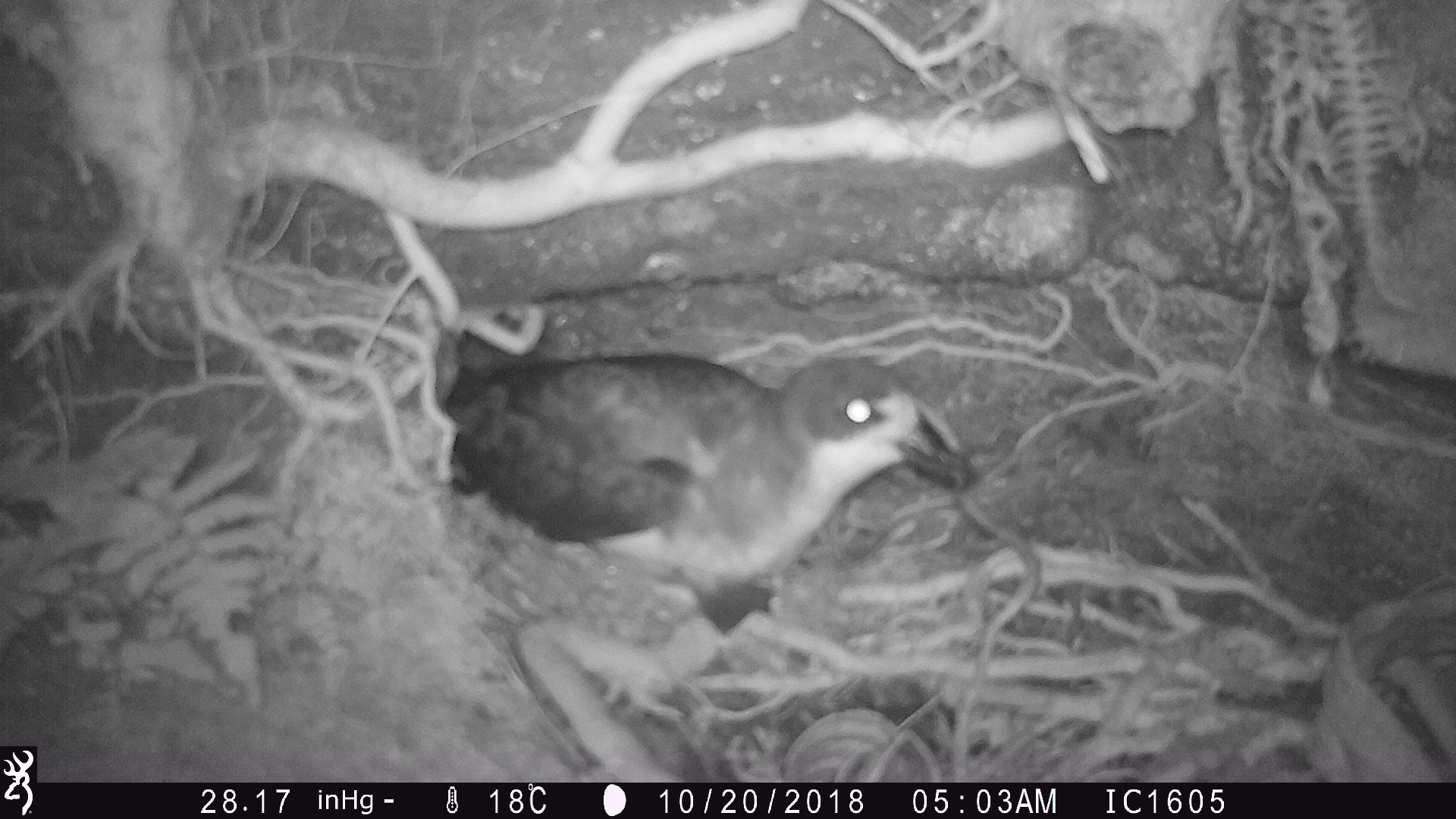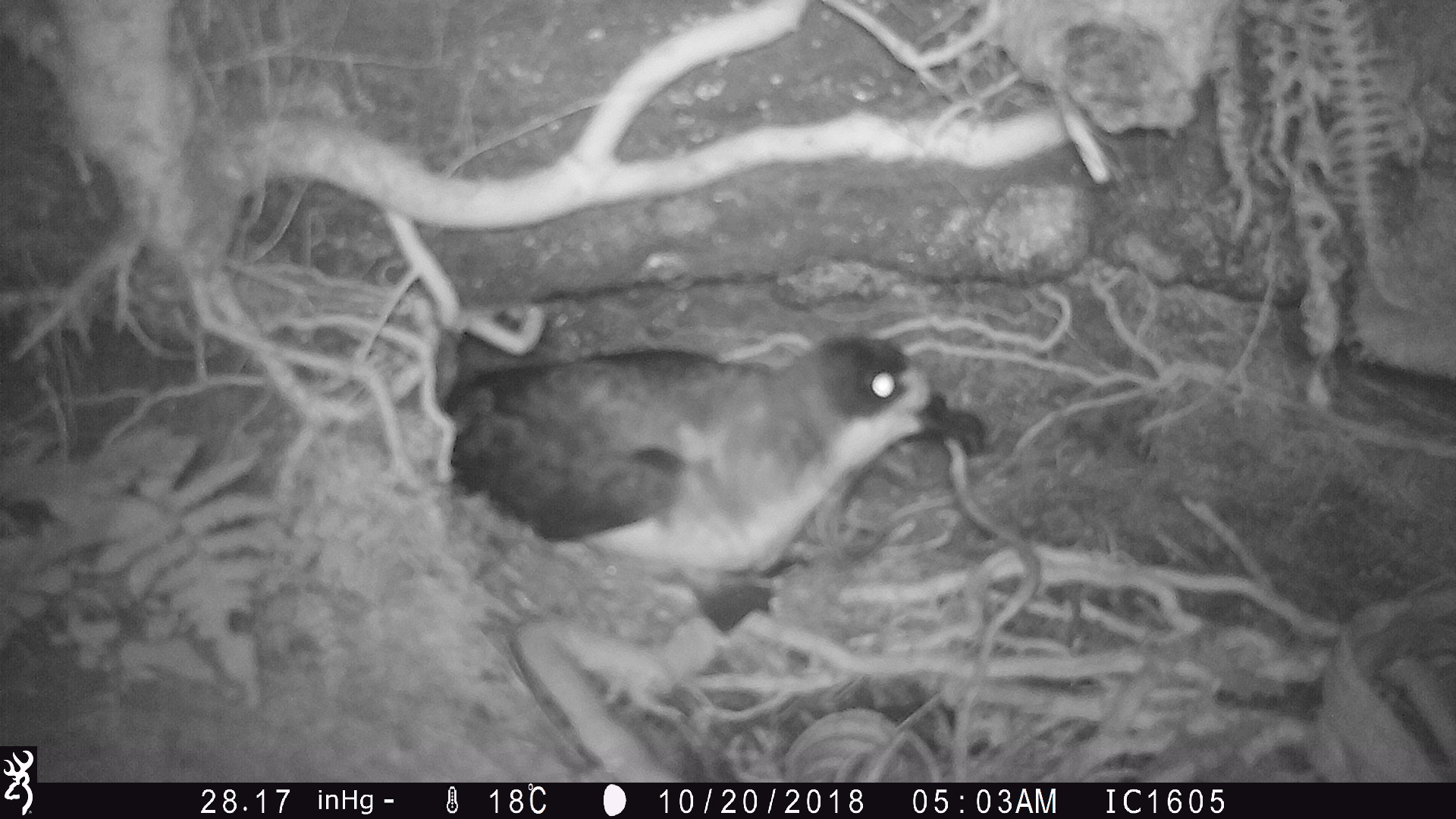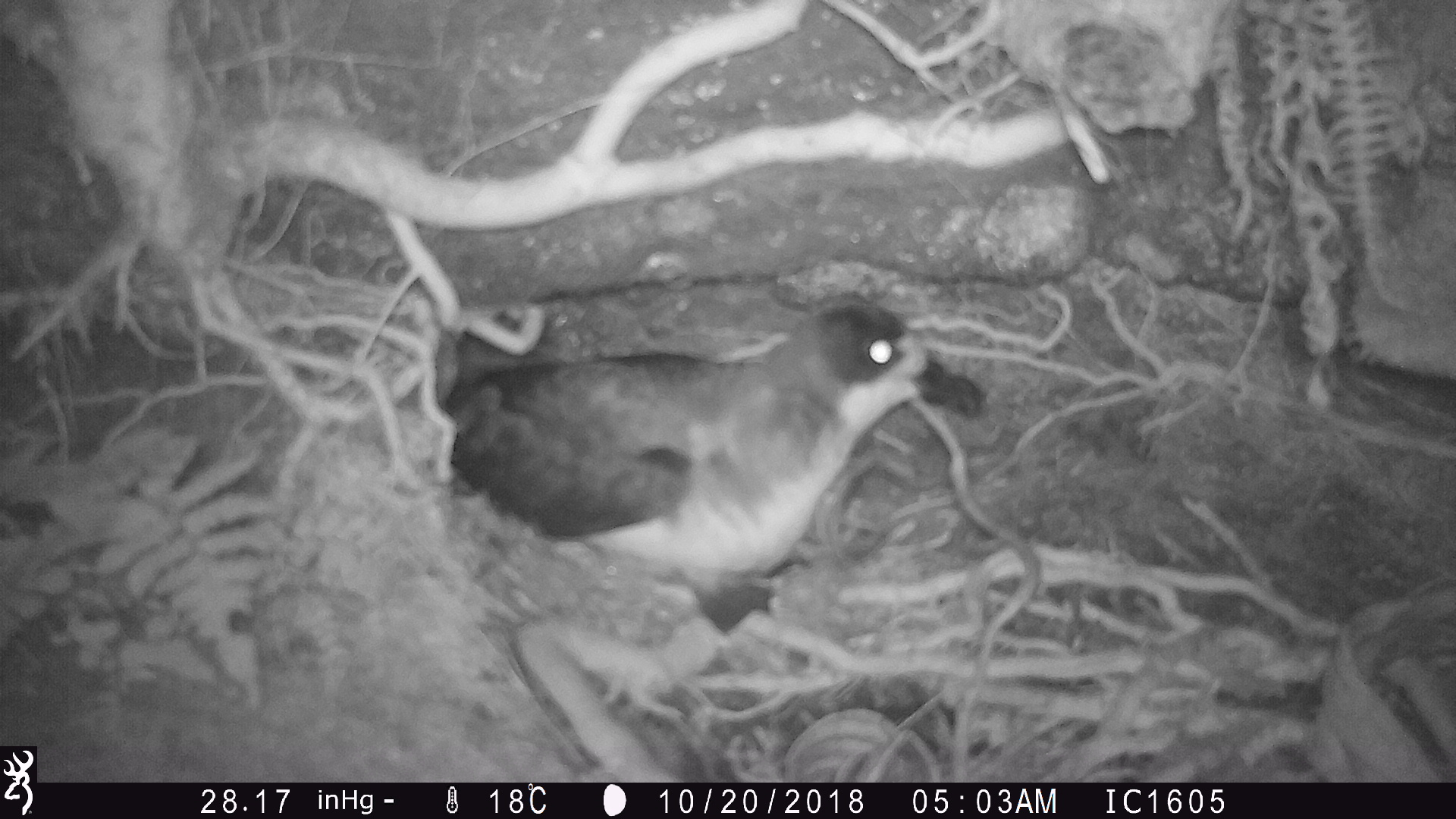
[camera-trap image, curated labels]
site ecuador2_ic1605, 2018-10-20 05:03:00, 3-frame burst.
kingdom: Animalia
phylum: Chordata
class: Aves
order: Procellariiformes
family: Procellariidae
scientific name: Procellariidae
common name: petrel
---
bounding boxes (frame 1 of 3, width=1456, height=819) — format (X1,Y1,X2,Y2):
petrel: (439,328,975,604)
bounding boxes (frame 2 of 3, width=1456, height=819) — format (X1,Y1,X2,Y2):
petrel: (439,330,987,584)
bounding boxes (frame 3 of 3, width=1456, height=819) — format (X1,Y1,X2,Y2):
petrel: (445,296,976,604)